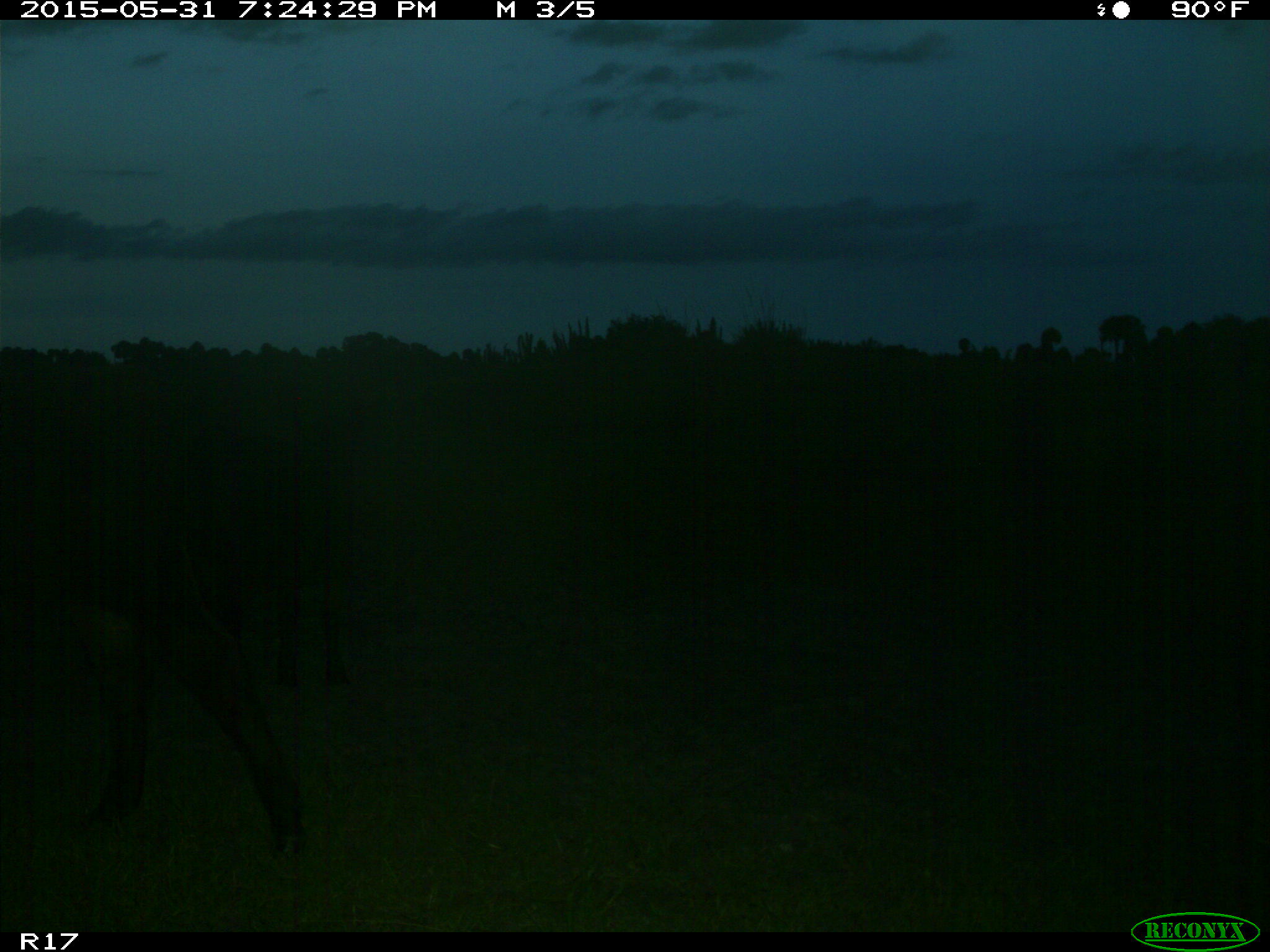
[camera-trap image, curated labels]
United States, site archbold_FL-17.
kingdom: Animalia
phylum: Chordata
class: Mammalia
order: Artiodactyla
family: Bovidae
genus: Bos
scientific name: Bos taurus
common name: domestic cow